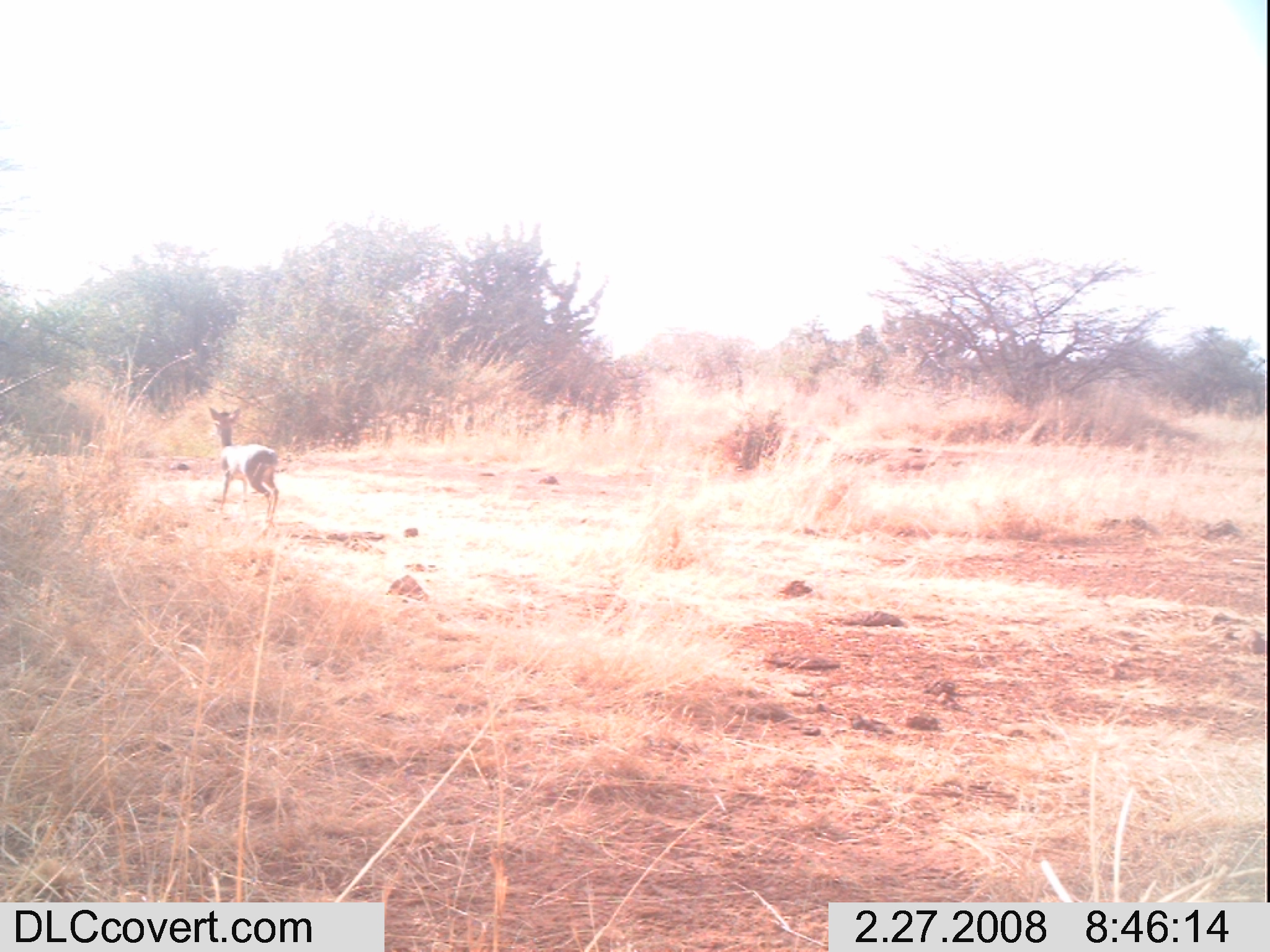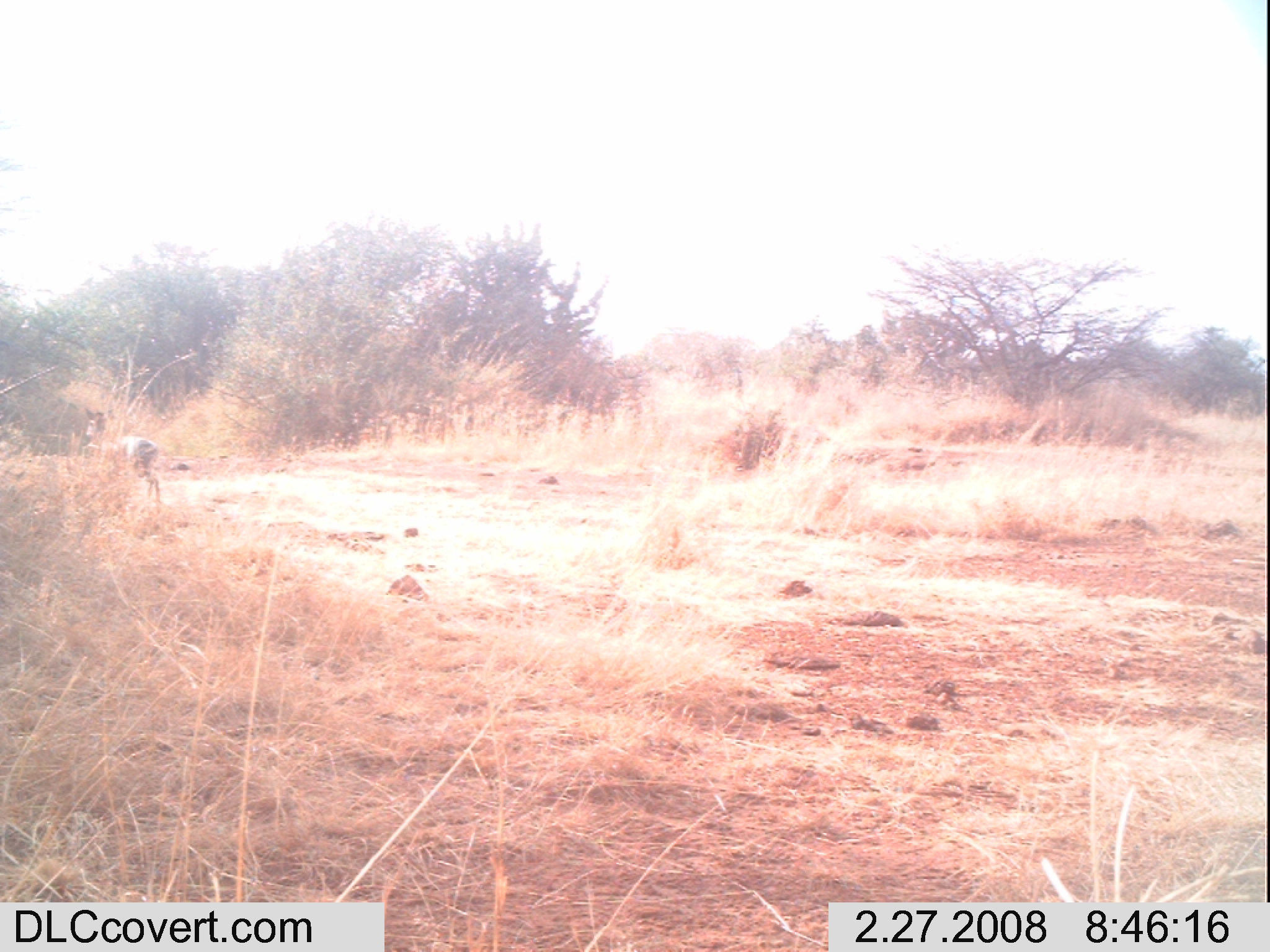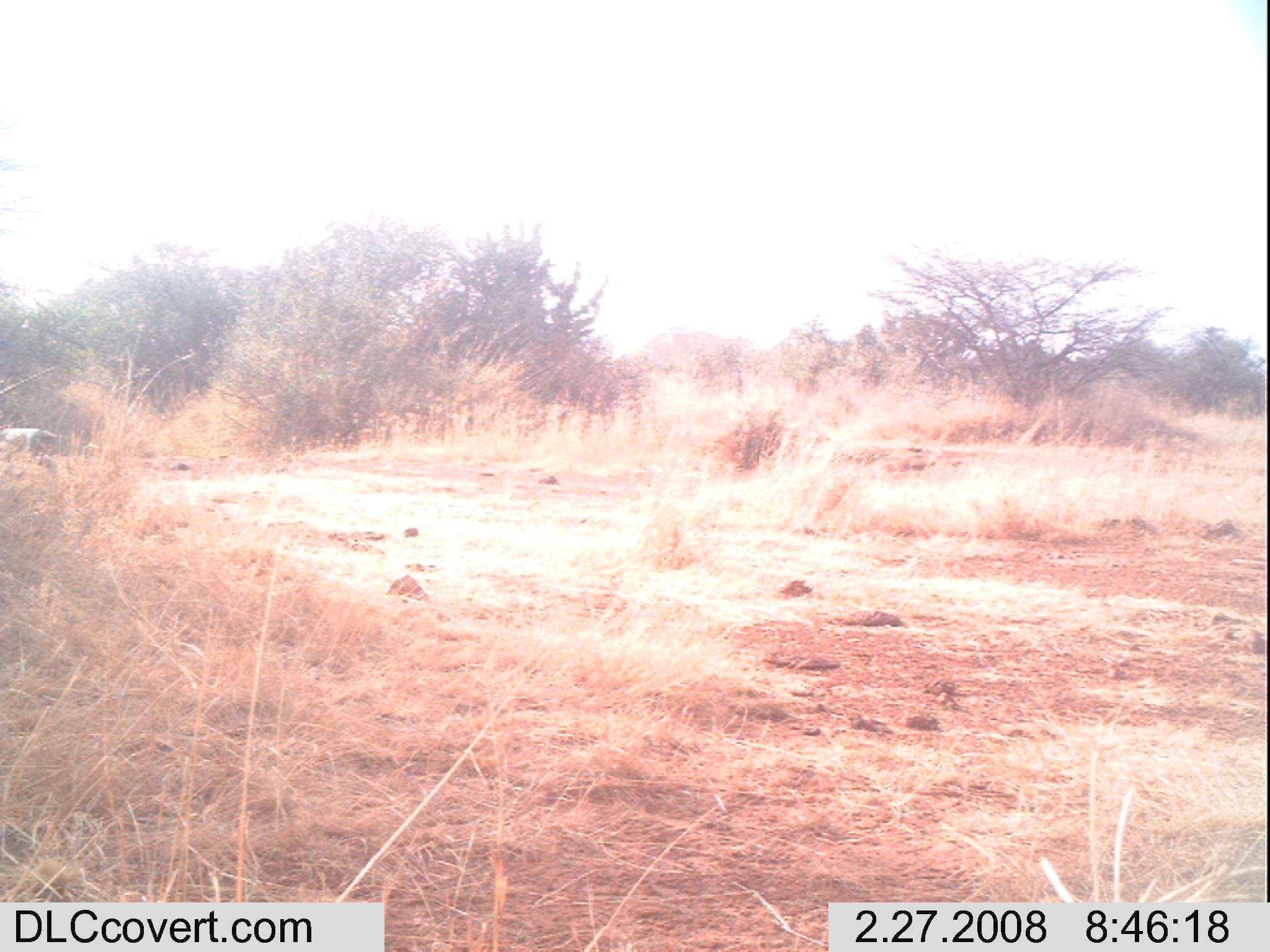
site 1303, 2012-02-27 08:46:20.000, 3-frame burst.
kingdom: Animalia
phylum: Chordata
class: Mammalia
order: Artiodactyla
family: Bovidae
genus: Madoqua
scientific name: Madoqua guentheri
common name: günther's dik-dik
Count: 1.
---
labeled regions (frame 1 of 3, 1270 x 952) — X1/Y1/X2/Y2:
madoqua guentheri: 208/405/280/528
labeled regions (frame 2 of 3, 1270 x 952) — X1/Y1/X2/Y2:
madoqua guentheri: 80/406/162/504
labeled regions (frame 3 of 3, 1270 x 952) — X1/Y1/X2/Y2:
madoqua guentheri: 0/426/64/483